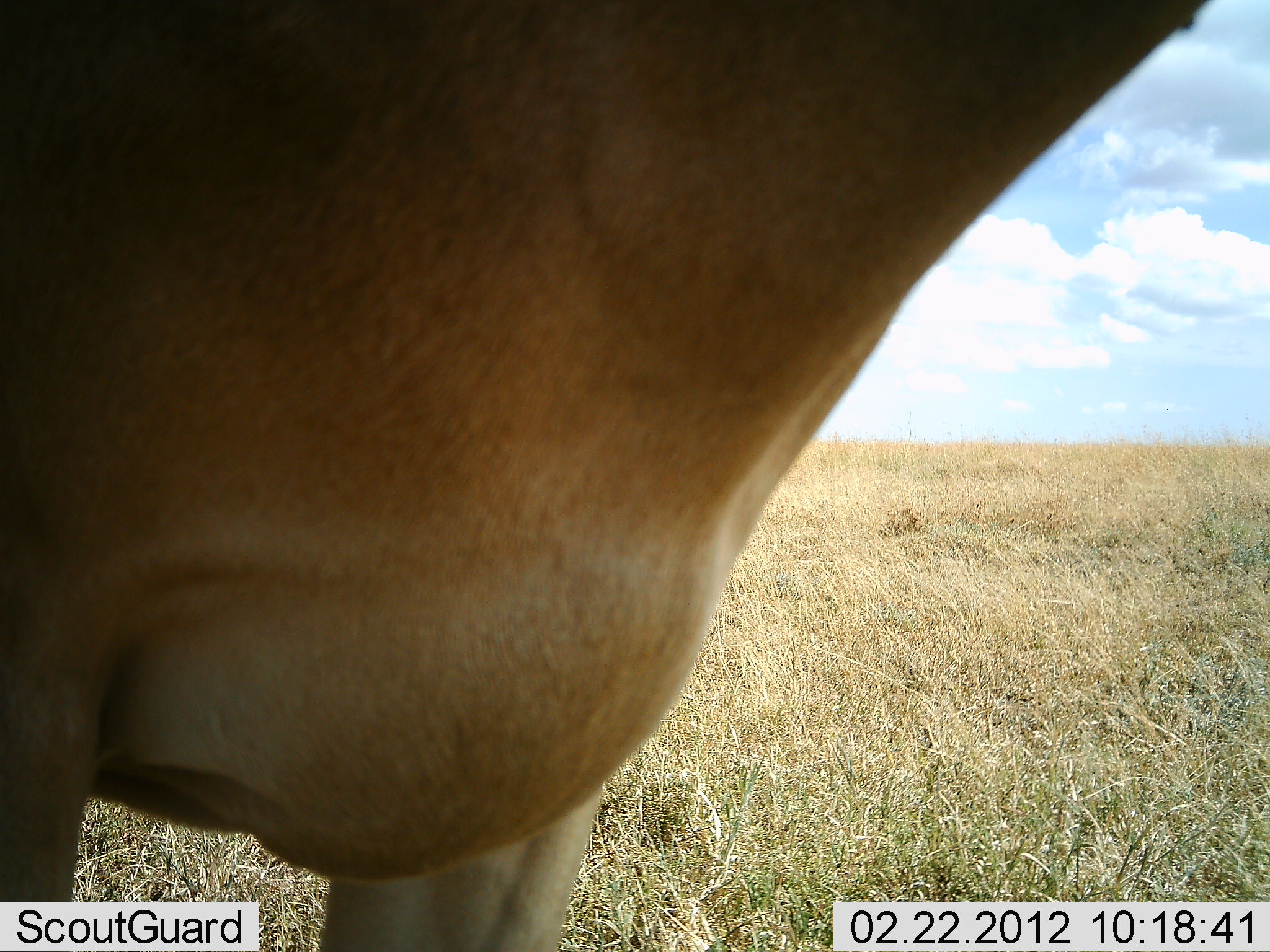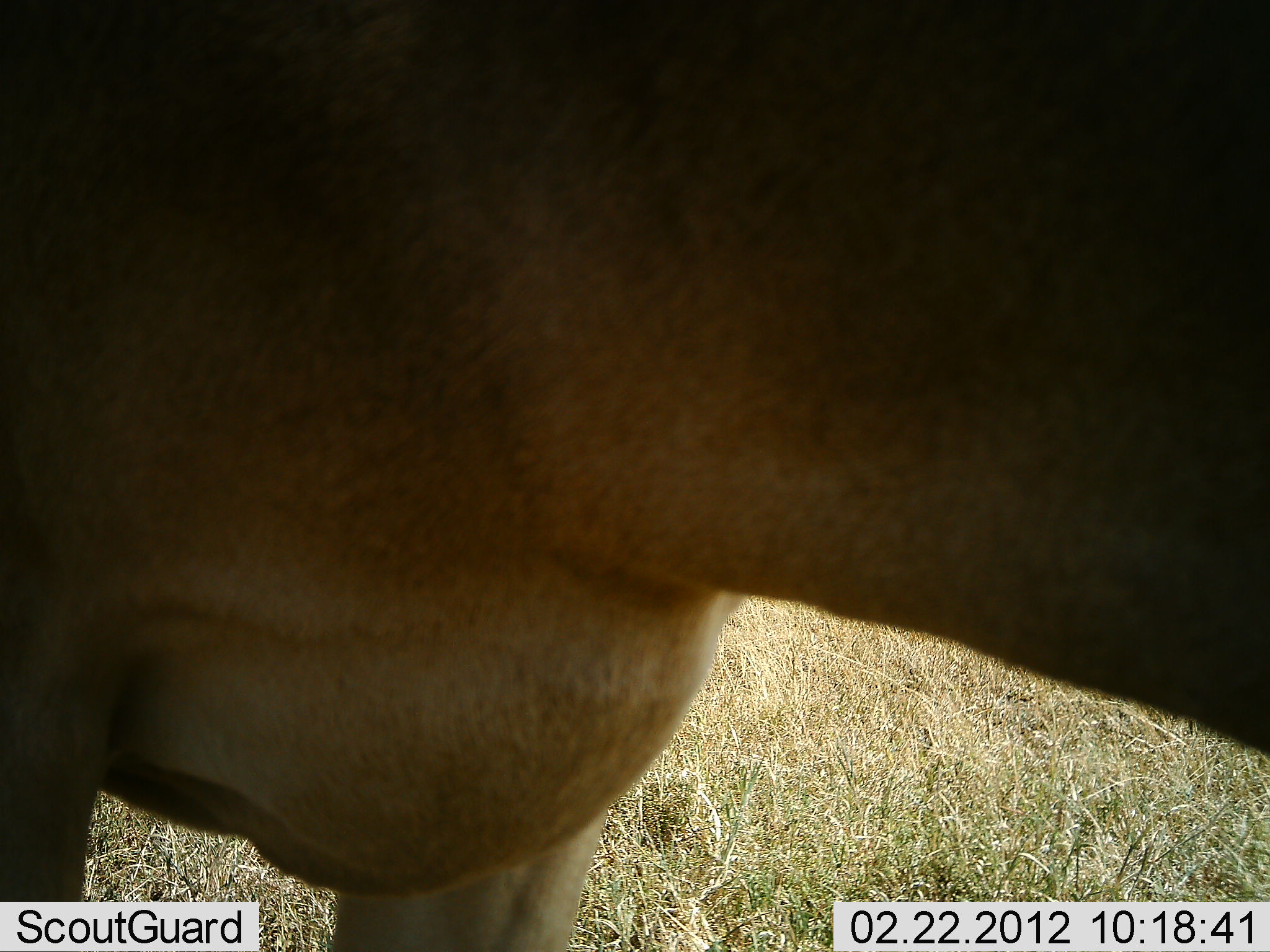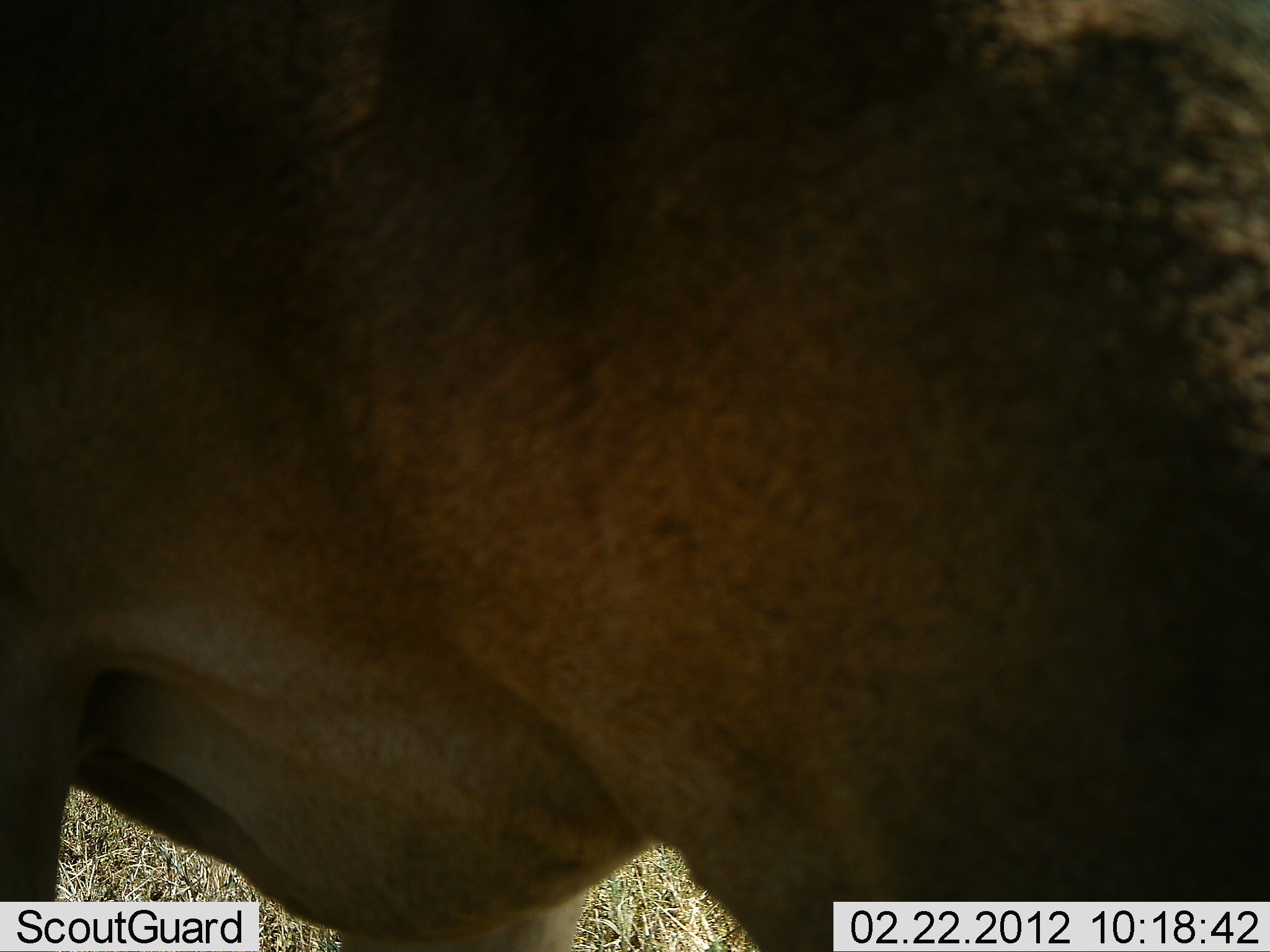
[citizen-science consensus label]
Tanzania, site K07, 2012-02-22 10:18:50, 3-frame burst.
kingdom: Animalia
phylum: Chordata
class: Mammalia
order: Artiodactyla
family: Bovidae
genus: Alcelaphus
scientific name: Alcelaphus buselaphus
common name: hartebeest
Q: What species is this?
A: Hartebeest (Alcelaphus buselaphus).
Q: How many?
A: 1.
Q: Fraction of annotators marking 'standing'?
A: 58%.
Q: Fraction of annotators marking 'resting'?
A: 0%.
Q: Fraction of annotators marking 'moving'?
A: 12%.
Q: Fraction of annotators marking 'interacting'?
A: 0%.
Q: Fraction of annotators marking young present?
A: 0%.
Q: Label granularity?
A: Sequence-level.